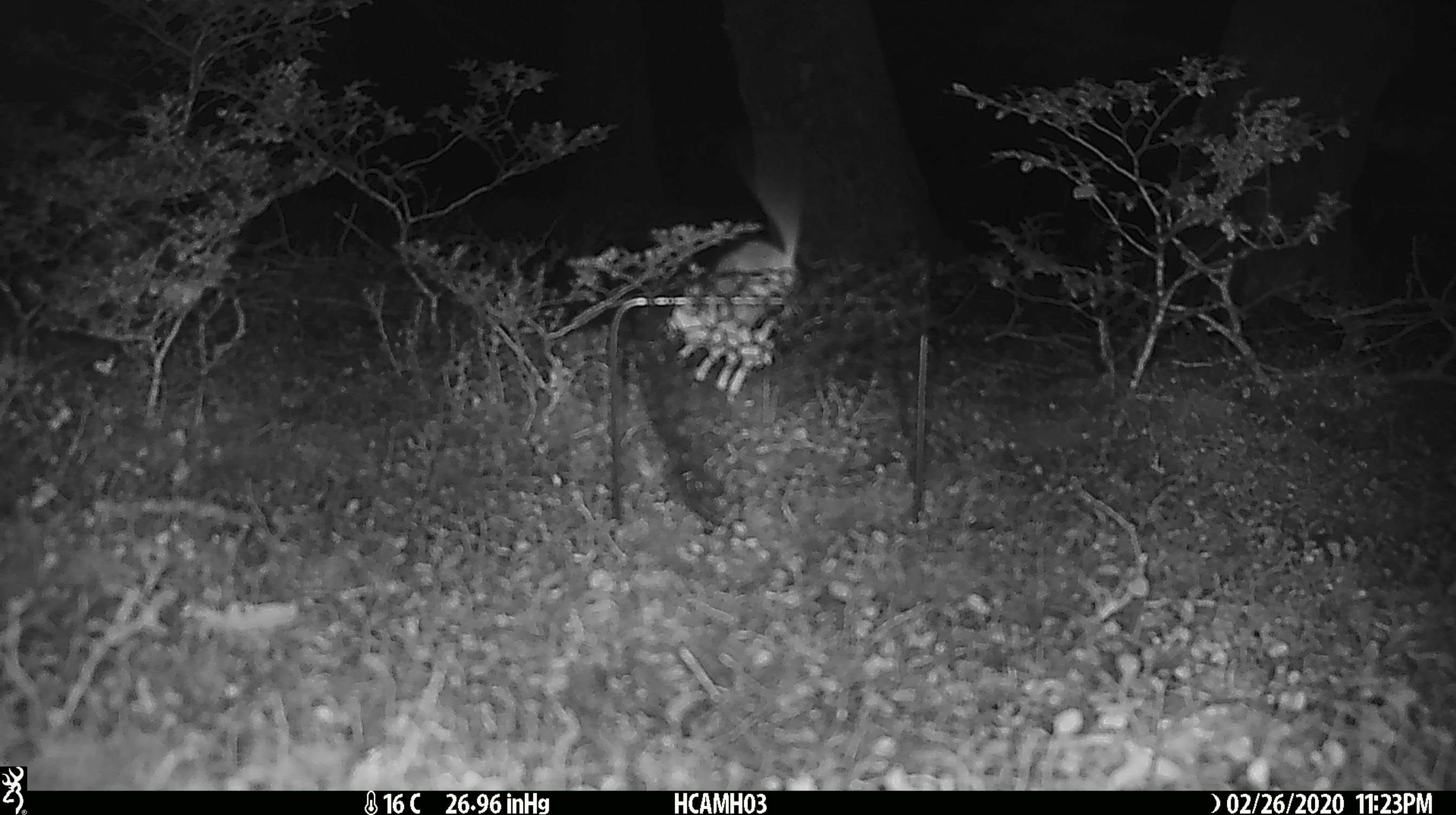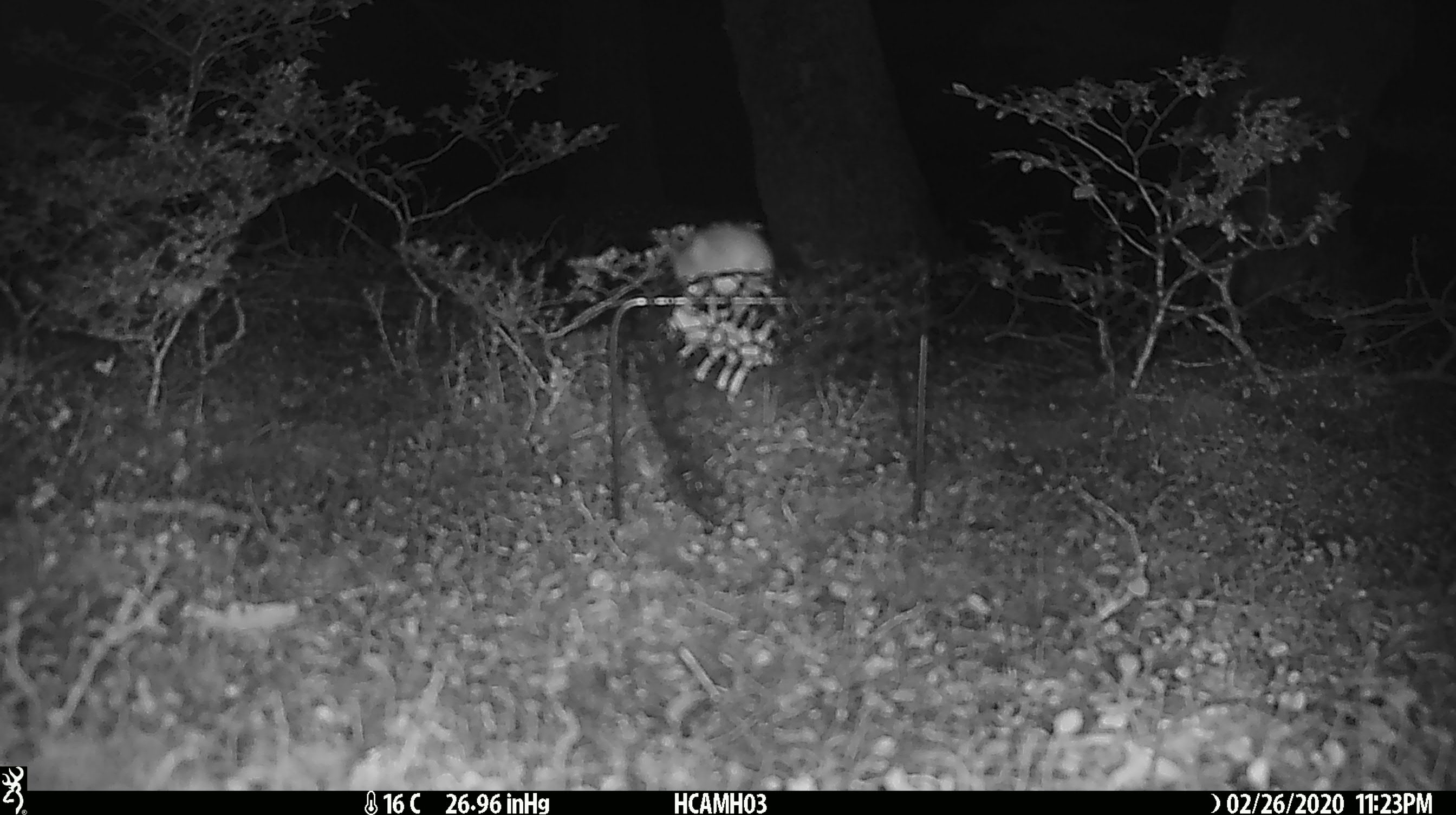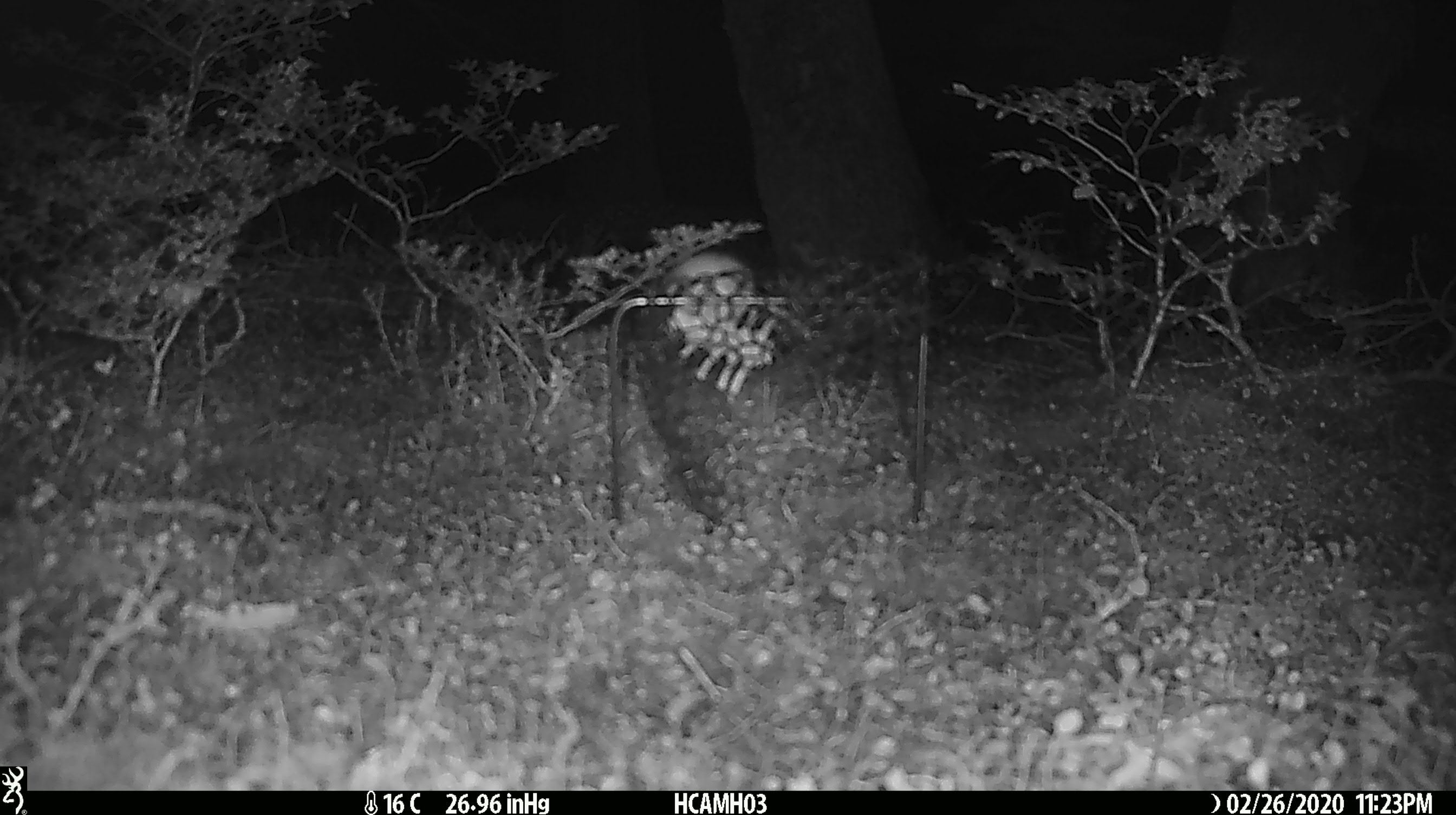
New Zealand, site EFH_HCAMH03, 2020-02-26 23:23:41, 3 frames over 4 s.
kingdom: Animalia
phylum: Chordata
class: Mammalia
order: Rodentia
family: Muridae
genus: Mus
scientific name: Mus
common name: mouse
Mouse (Mus).